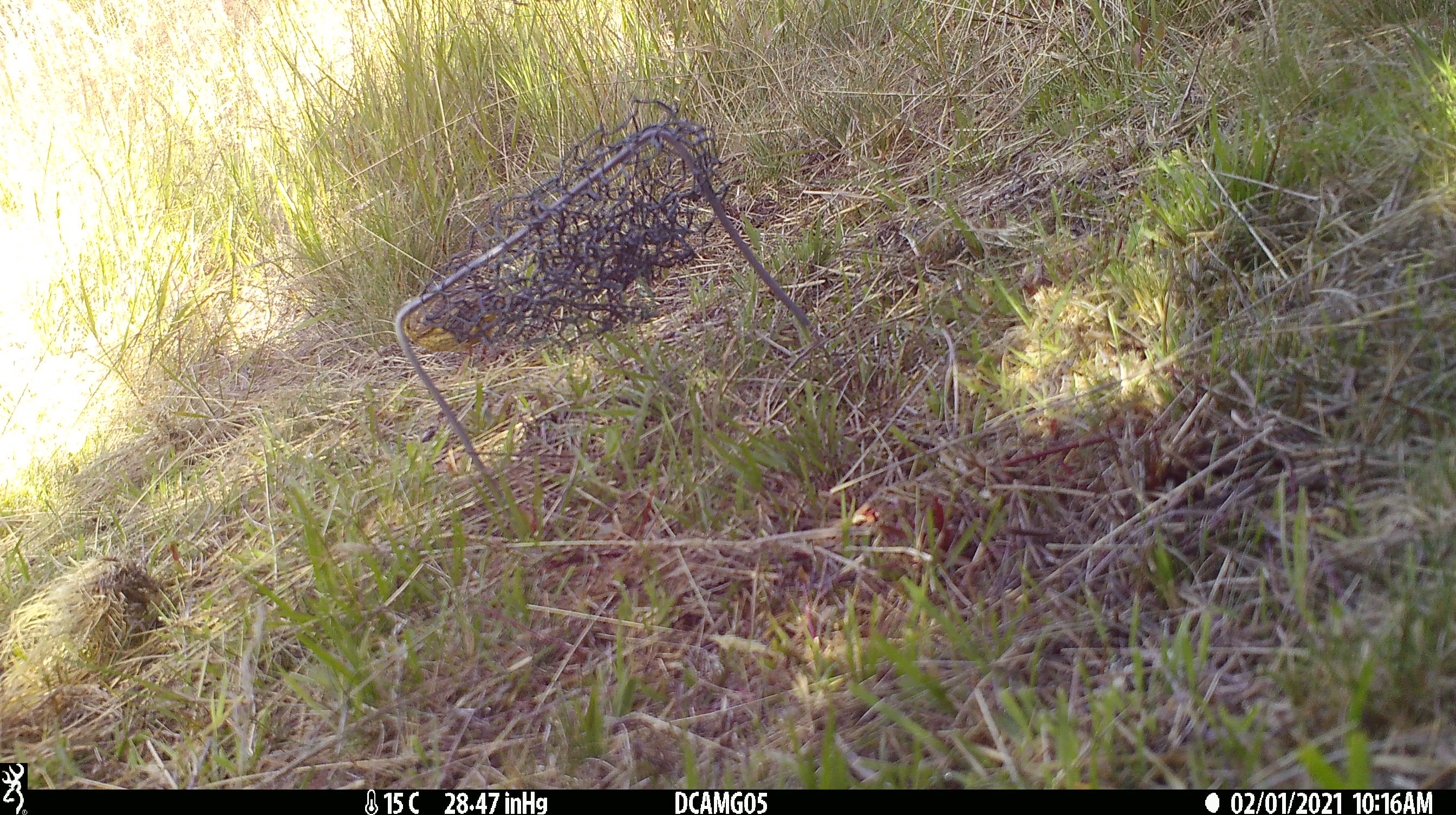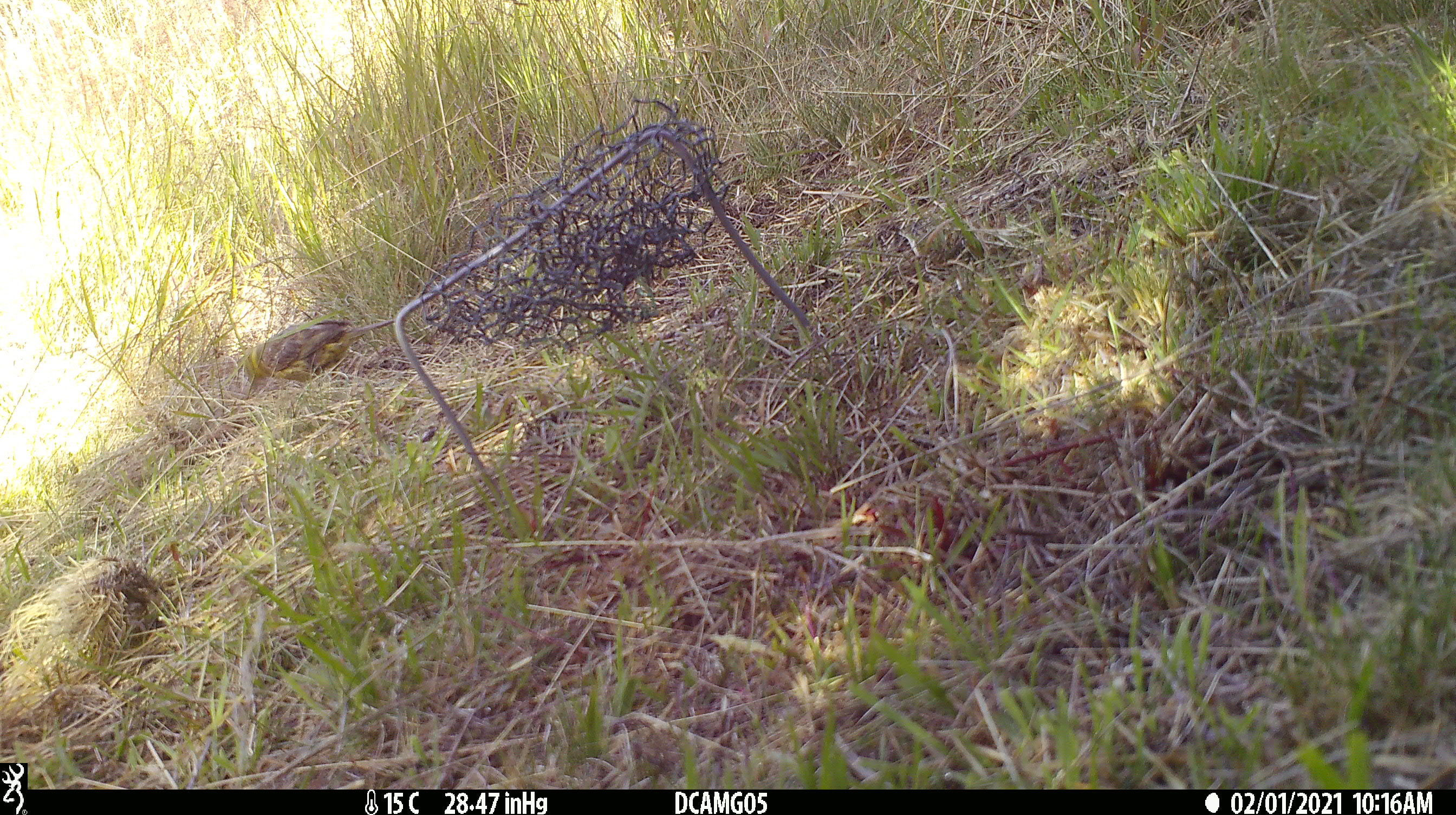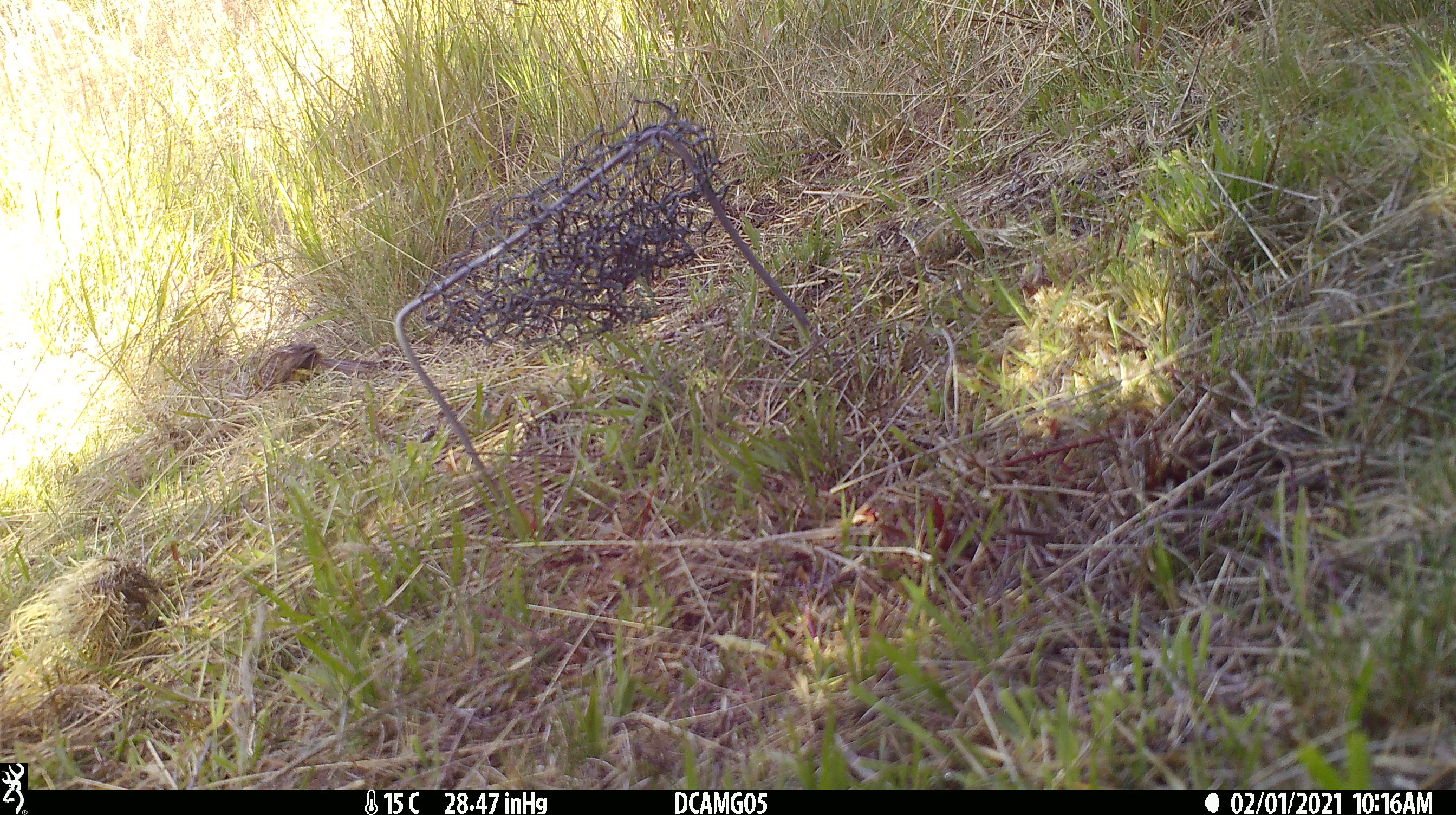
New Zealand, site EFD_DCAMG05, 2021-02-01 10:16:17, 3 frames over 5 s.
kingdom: Animalia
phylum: Chordata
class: Aves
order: Passeriformes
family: Emberizidae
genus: Emberiza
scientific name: Emberiza citrinella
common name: yellowhammer